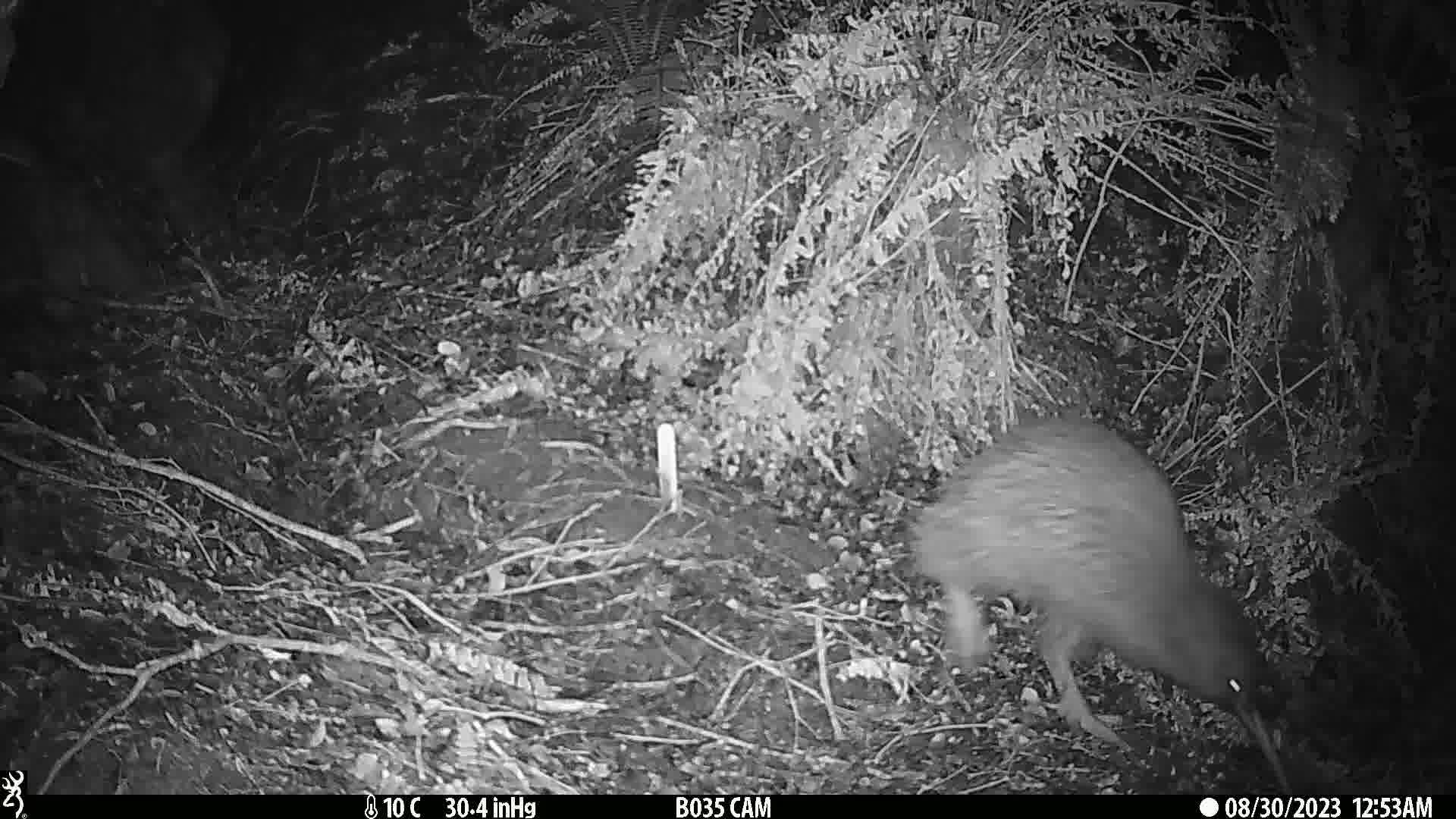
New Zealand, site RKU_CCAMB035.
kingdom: Animalia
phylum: Chordata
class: Aves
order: Apterygiformes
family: Apterygidae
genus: Apteryx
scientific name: Apteryx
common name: kiwi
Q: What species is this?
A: Kiwi (Apteryx).